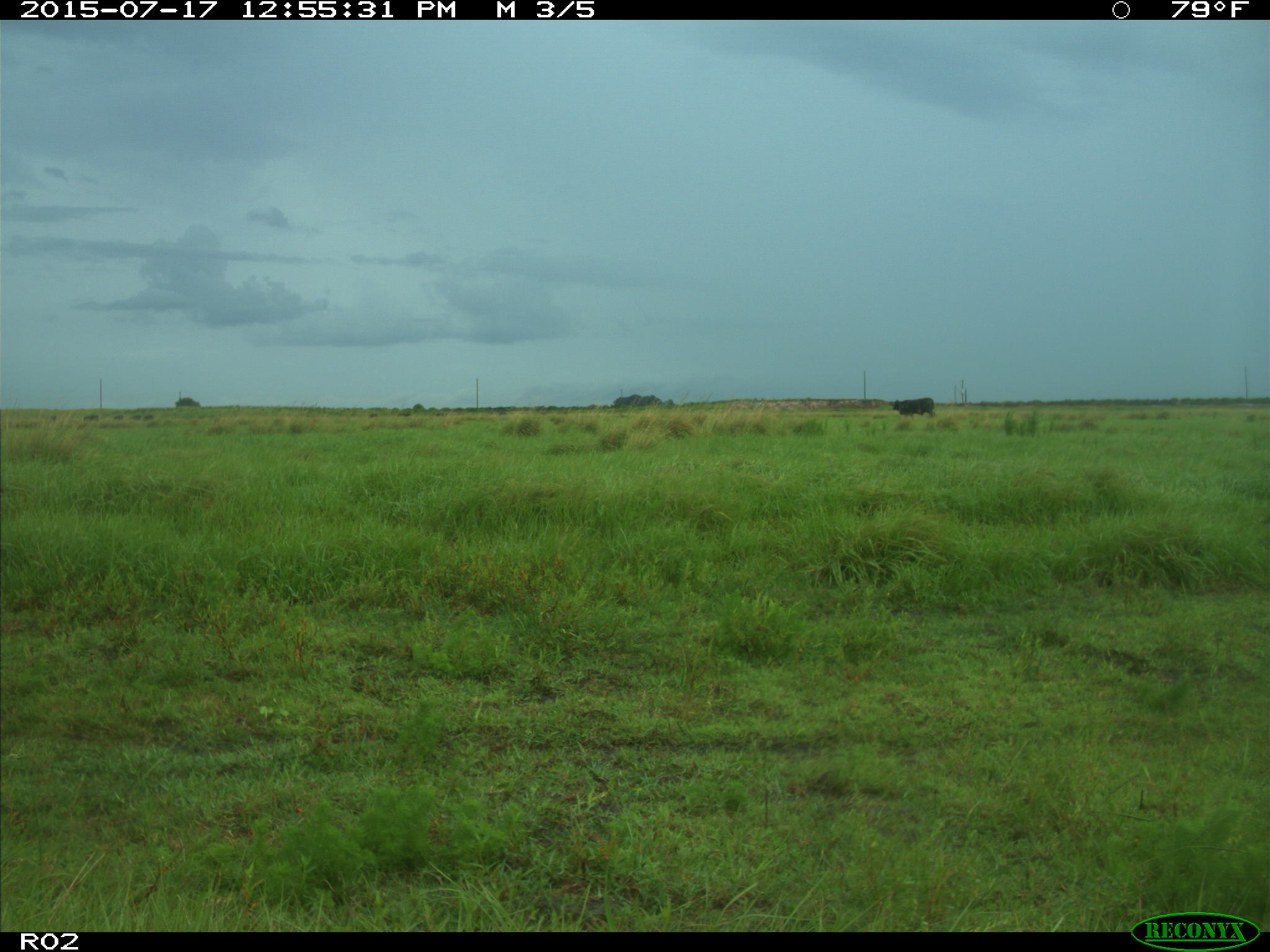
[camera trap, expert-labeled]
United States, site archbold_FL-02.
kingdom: Animalia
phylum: Chordata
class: Mammalia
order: Artiodactyla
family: Bovidae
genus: Bos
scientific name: Bos taurus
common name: domestic cow